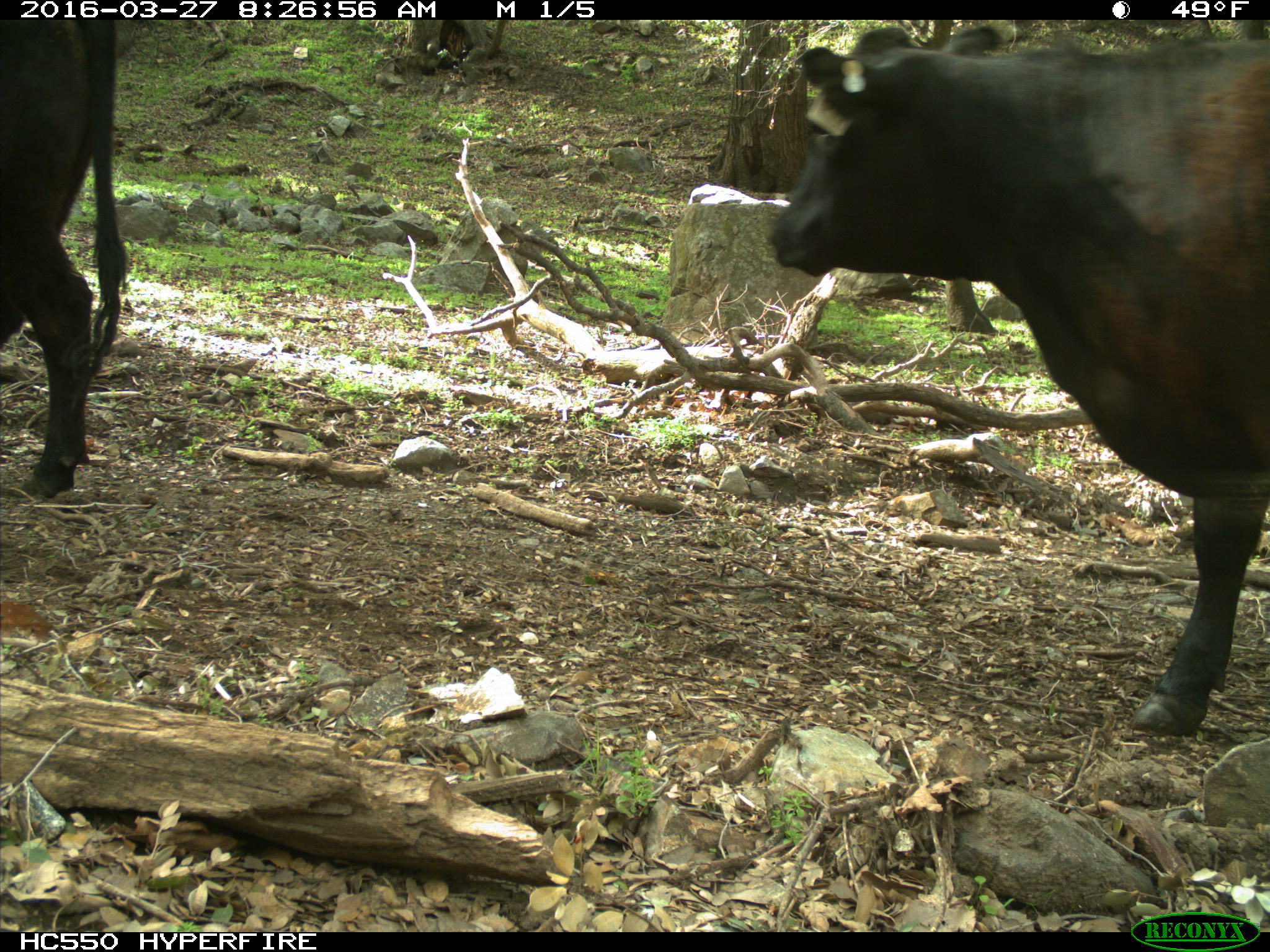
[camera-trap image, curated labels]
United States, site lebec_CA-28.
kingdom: Animalia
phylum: Chordata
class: Mammalia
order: Artiodactyla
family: Bovidae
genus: Bos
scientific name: Bos taurus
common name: domestic cow